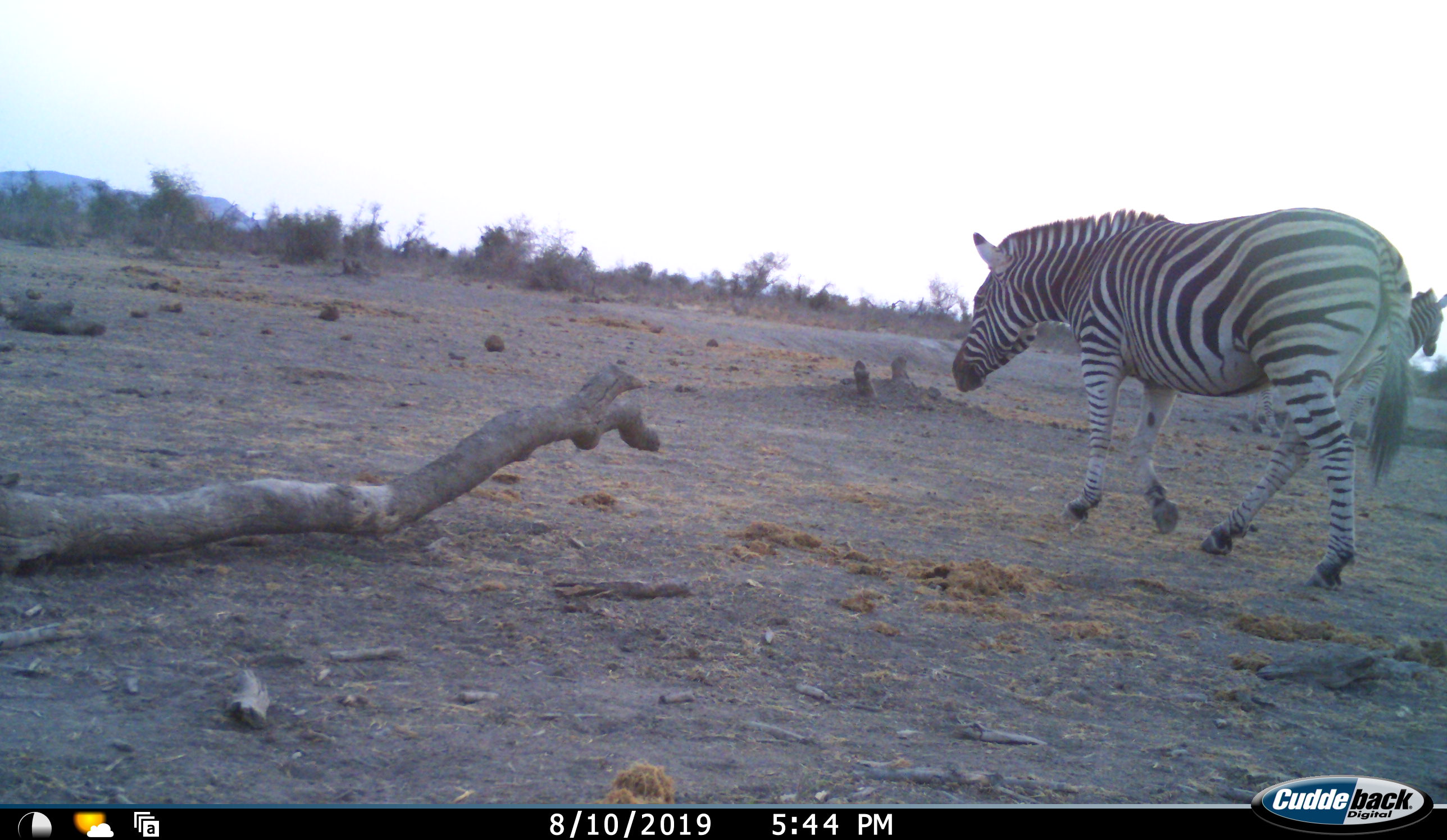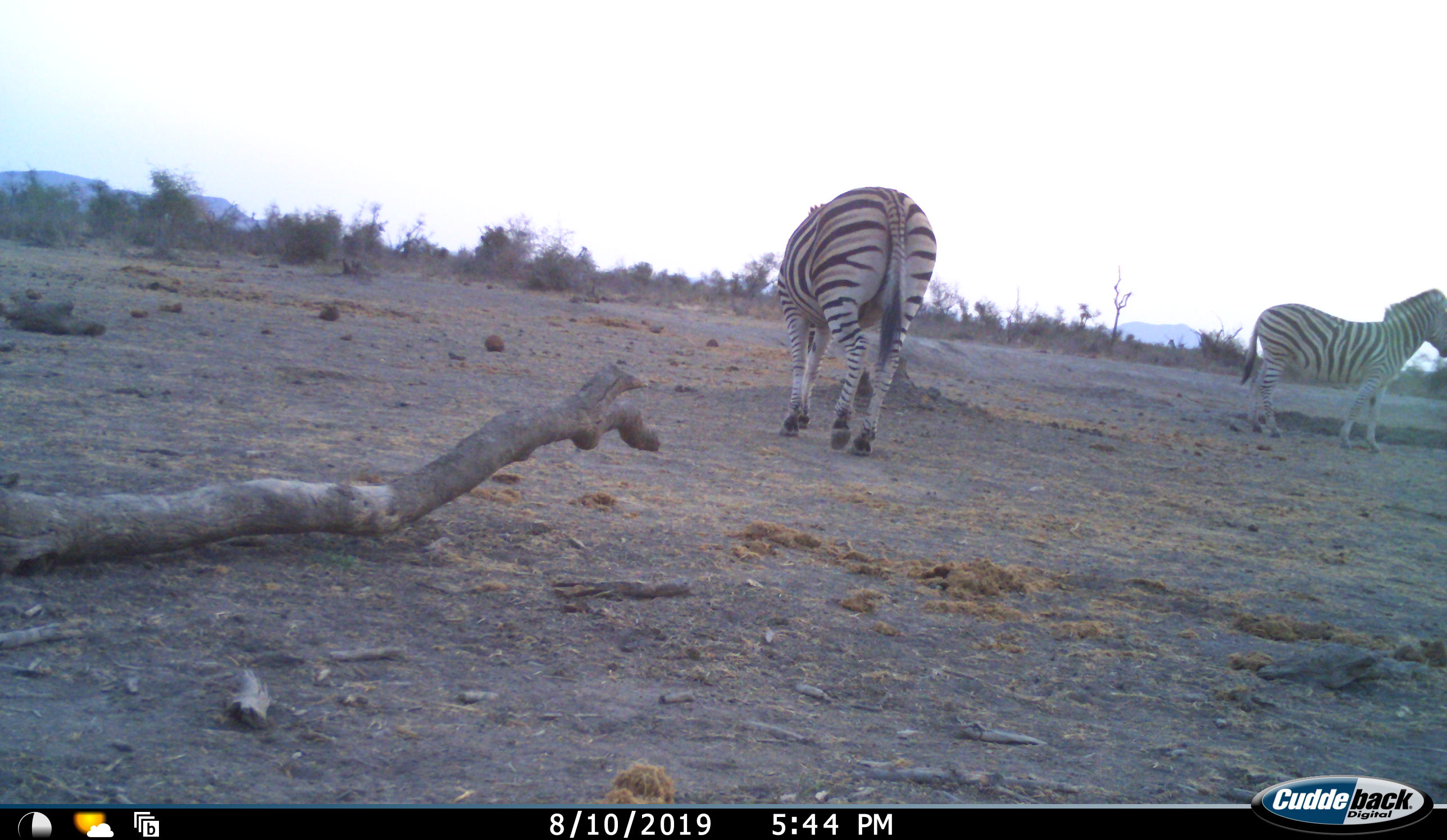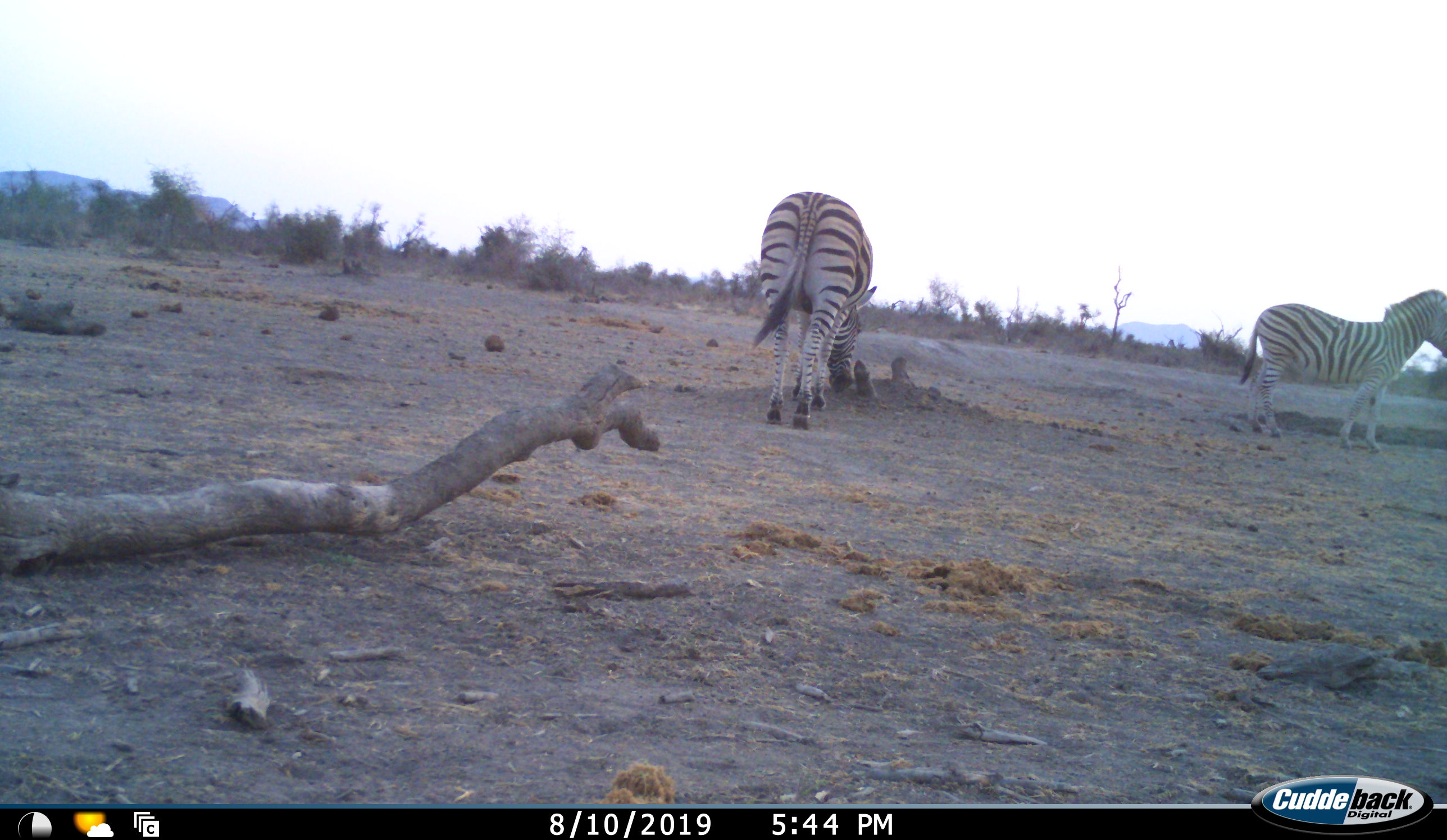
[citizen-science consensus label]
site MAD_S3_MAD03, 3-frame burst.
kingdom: Animalia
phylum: Chordata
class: Mammalia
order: Perissodactyla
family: Equidae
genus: Equus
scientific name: Equus quagga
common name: plains zebra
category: zebraplains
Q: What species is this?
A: Zebraplains (plains zebra) (Equus quagga).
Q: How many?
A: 2.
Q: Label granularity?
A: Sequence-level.